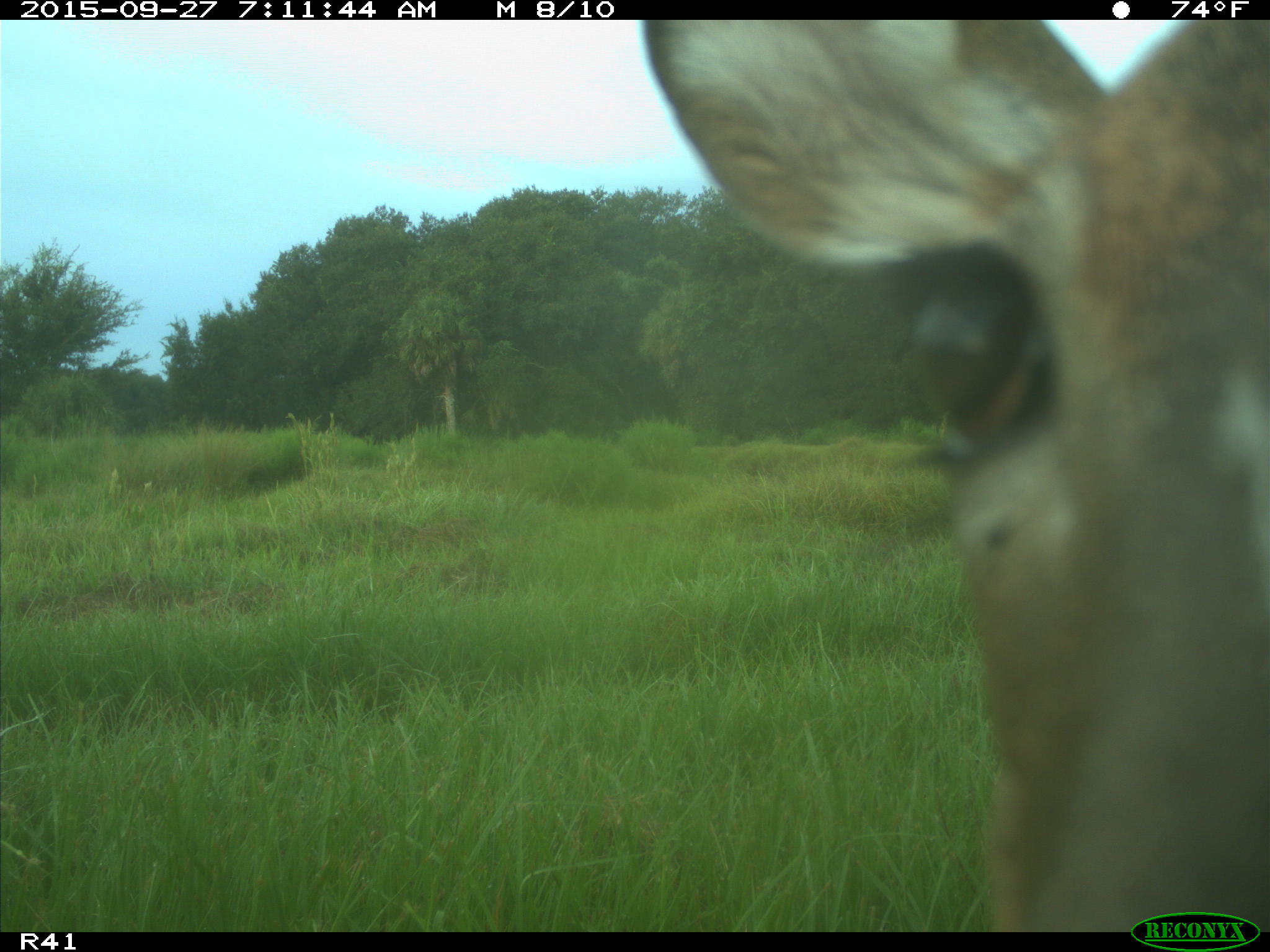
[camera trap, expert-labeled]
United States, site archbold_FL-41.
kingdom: Animalia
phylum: Chordata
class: Mammalia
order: Artiodactyla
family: Cervidae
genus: Odocoileus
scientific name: Odocoileus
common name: deer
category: unidentified deer